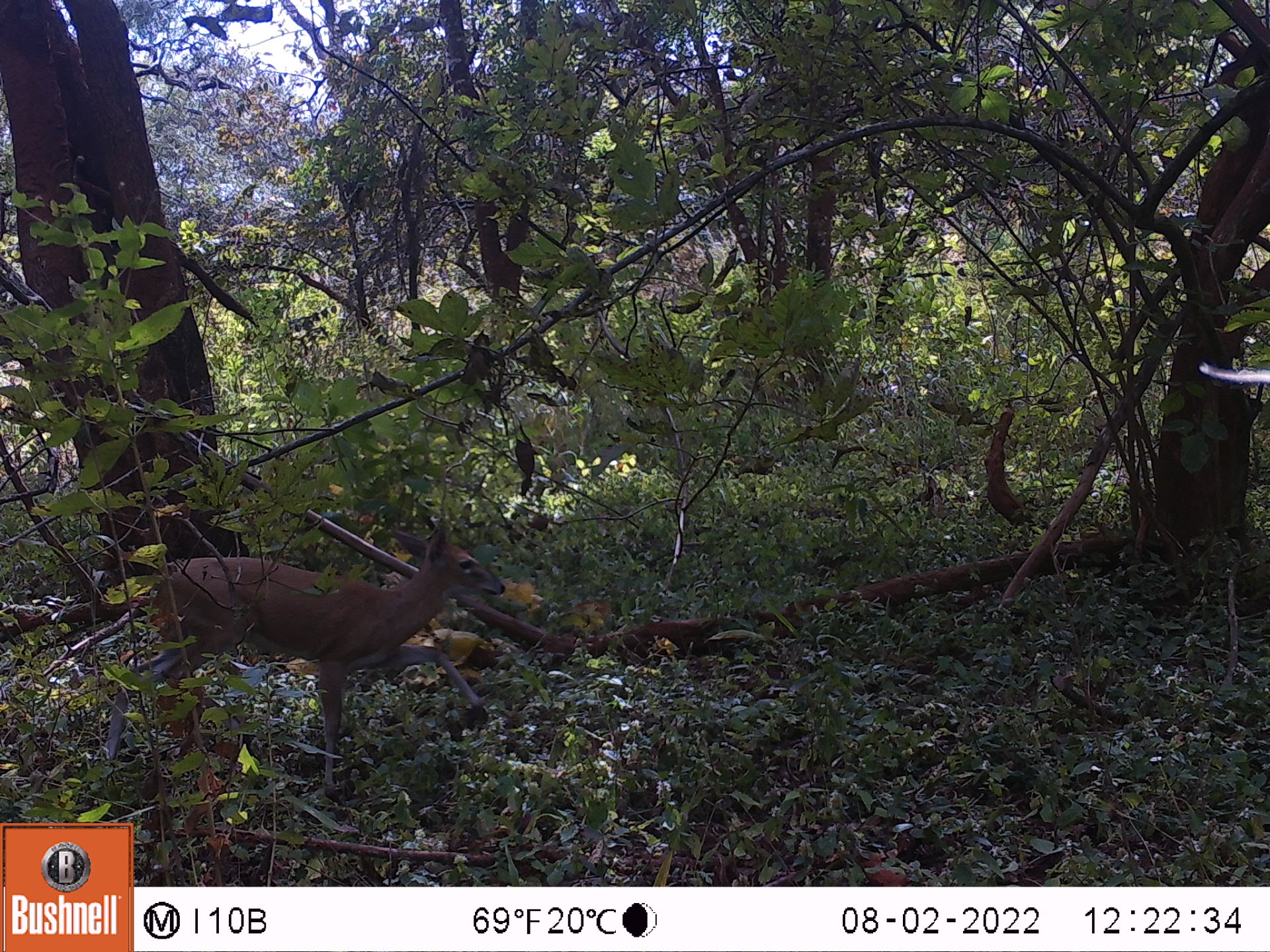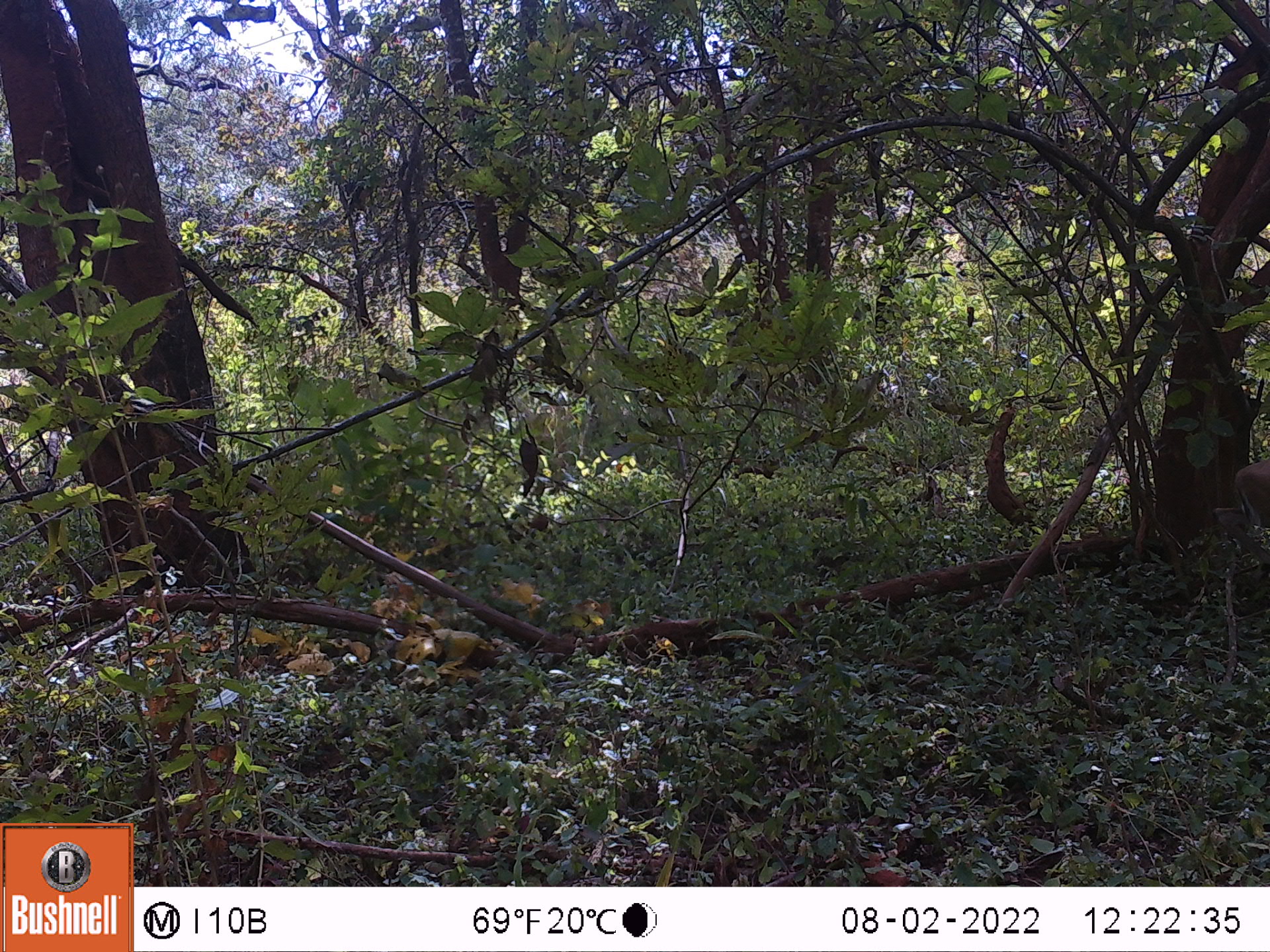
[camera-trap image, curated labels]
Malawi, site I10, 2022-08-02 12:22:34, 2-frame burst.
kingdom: Animalia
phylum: Chordata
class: Mammalia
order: Artiodactyla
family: Bovidae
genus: Sylvicapra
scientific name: Sylvicapra grimmia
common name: common duiker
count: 1